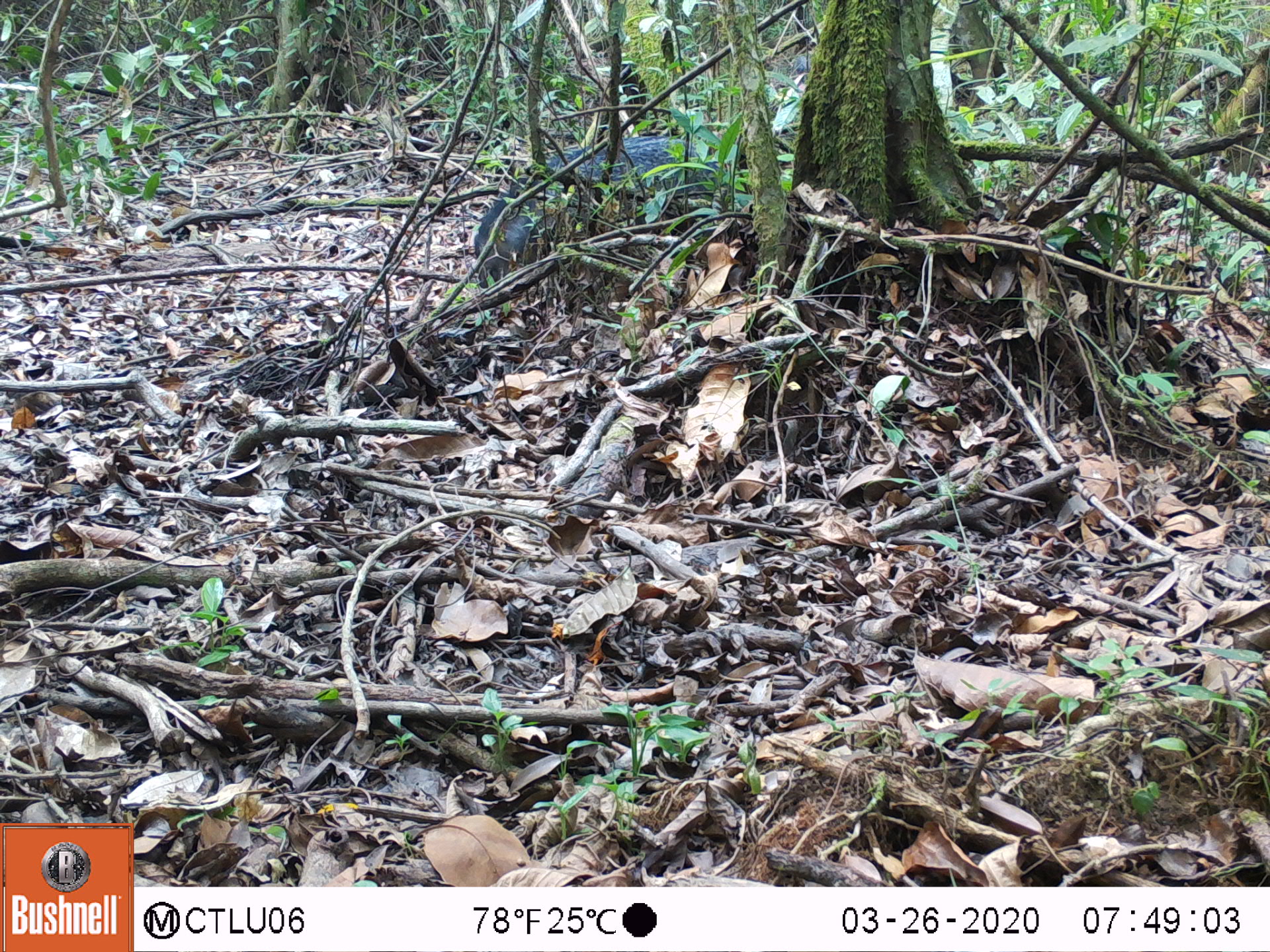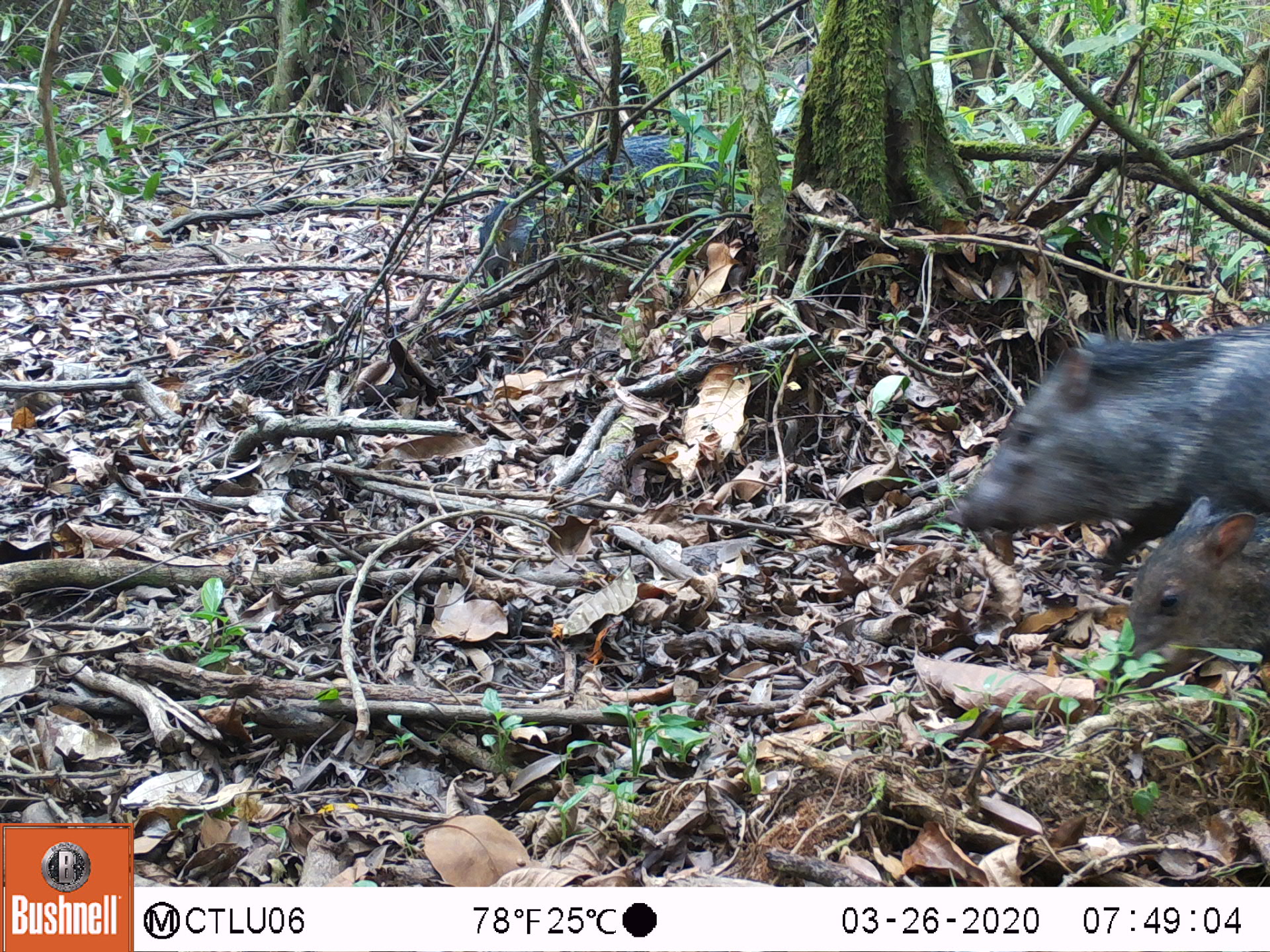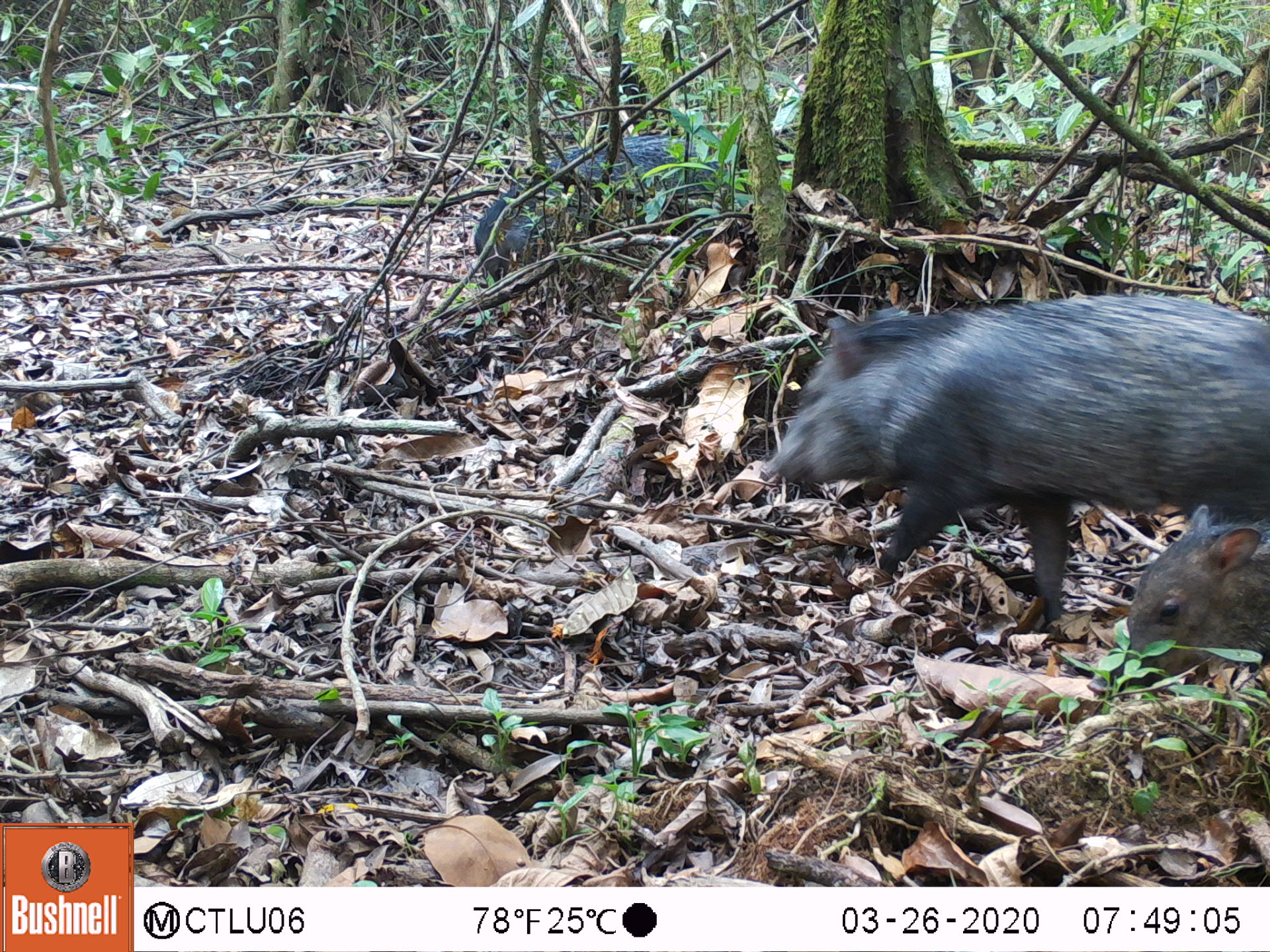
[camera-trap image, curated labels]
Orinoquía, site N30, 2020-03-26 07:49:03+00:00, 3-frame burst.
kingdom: Animalia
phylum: Chordata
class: Mammalia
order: Artiodactyla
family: Tayassuidae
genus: Pecari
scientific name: Pecari tajacu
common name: collared peccary